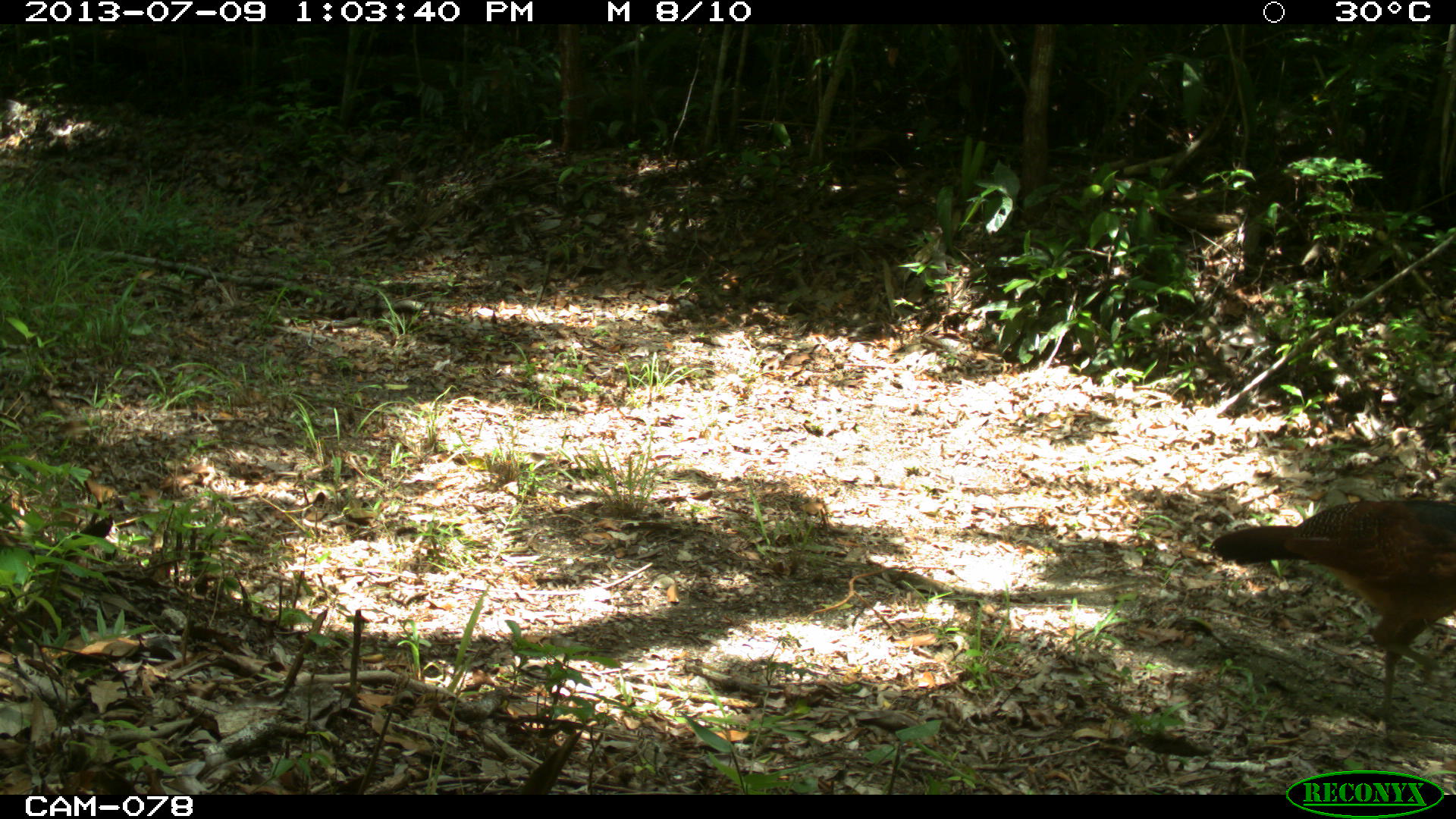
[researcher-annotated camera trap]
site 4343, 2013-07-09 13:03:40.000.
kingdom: Animalia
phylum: Chordata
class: Aves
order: Galliformes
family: Cracidae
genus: Crax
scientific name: Crax rubra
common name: great curassow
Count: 1.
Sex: female.